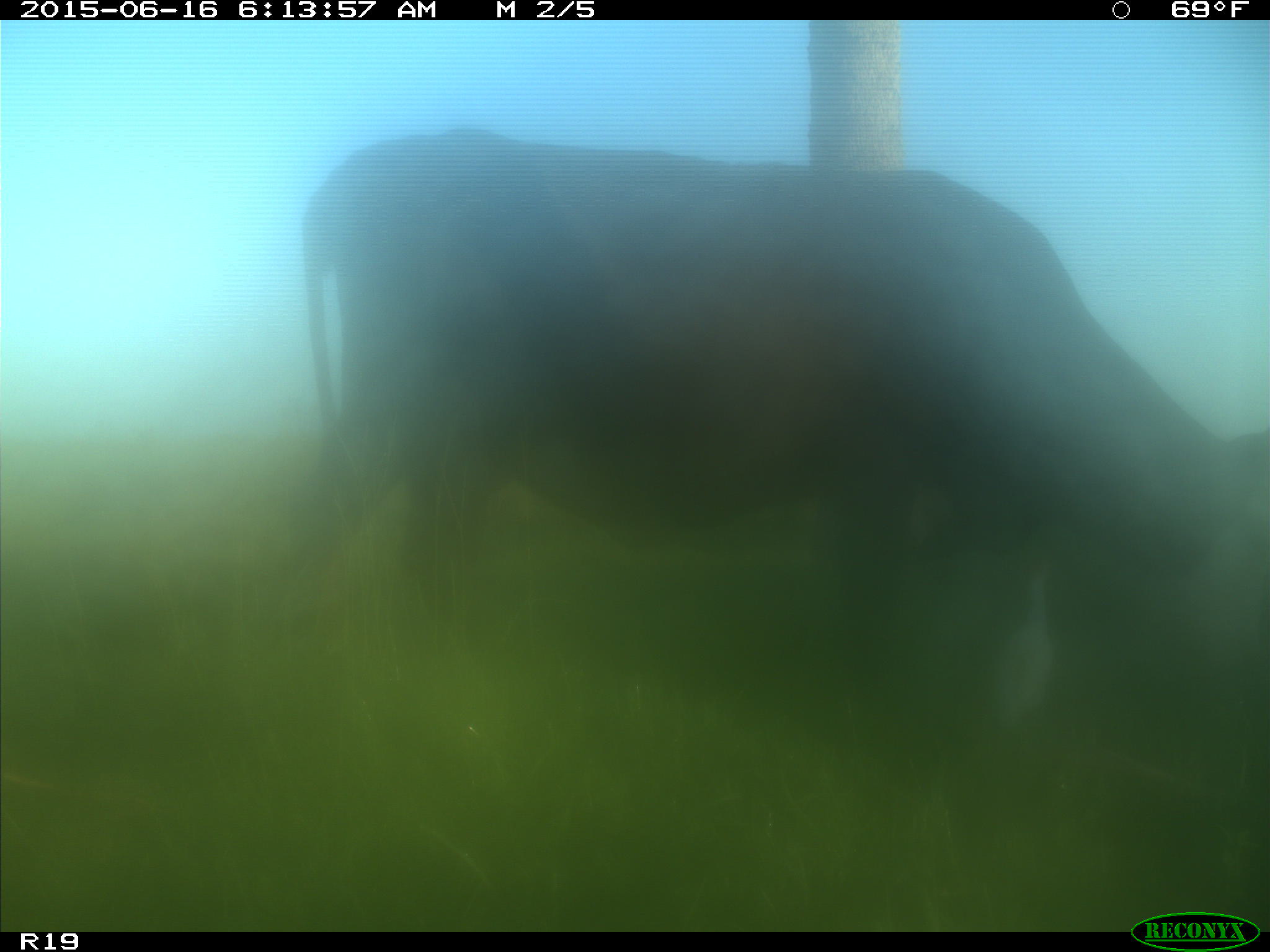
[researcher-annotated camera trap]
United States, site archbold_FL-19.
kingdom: Animalia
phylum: Chordata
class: Mammalia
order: Artiodactyla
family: Bovidae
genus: Bos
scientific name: Bos taurus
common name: domestic cow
Bos taurus (domestic cow).